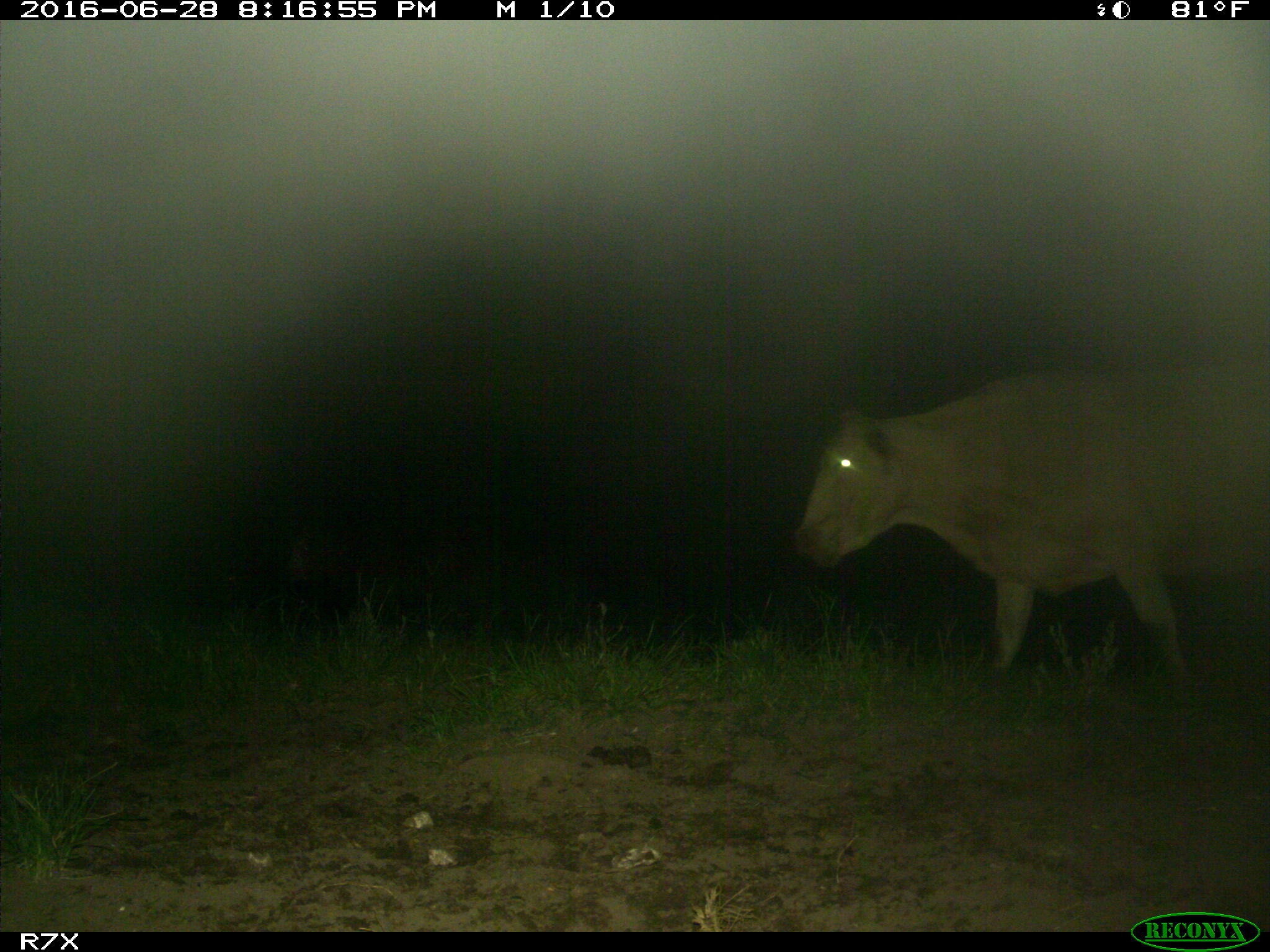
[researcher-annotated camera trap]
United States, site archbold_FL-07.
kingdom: Animalia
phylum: Chordata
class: Mammalia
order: Artiodactyla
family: Bovidae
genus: Bos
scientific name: Bos taurus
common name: domestic cow